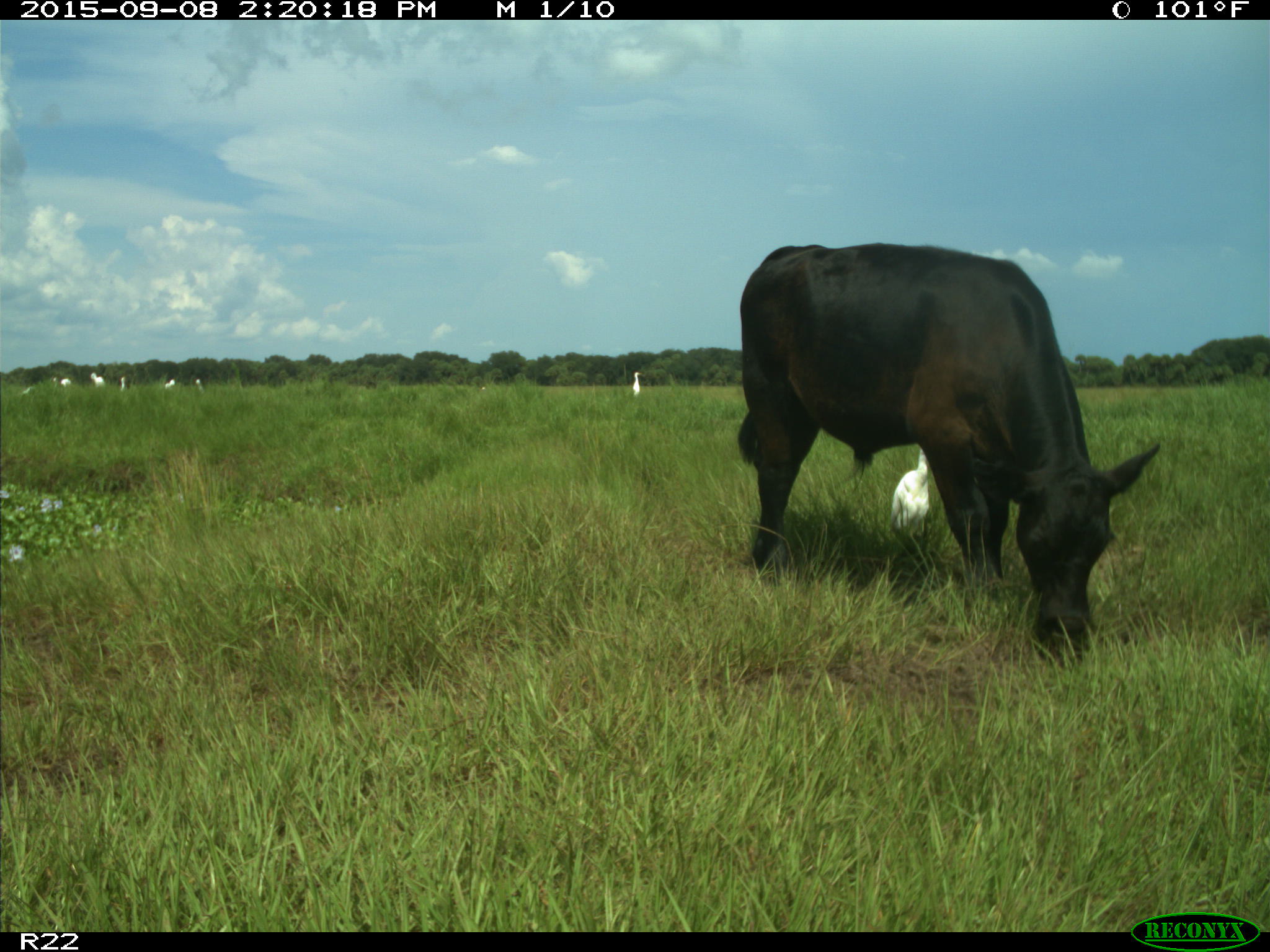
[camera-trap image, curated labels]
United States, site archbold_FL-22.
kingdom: Animalia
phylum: Chordata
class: Mammalia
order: Artiodactyla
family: Bovidae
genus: Bos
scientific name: Bos taurus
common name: domestic cow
Bos taurus (domestic cow).